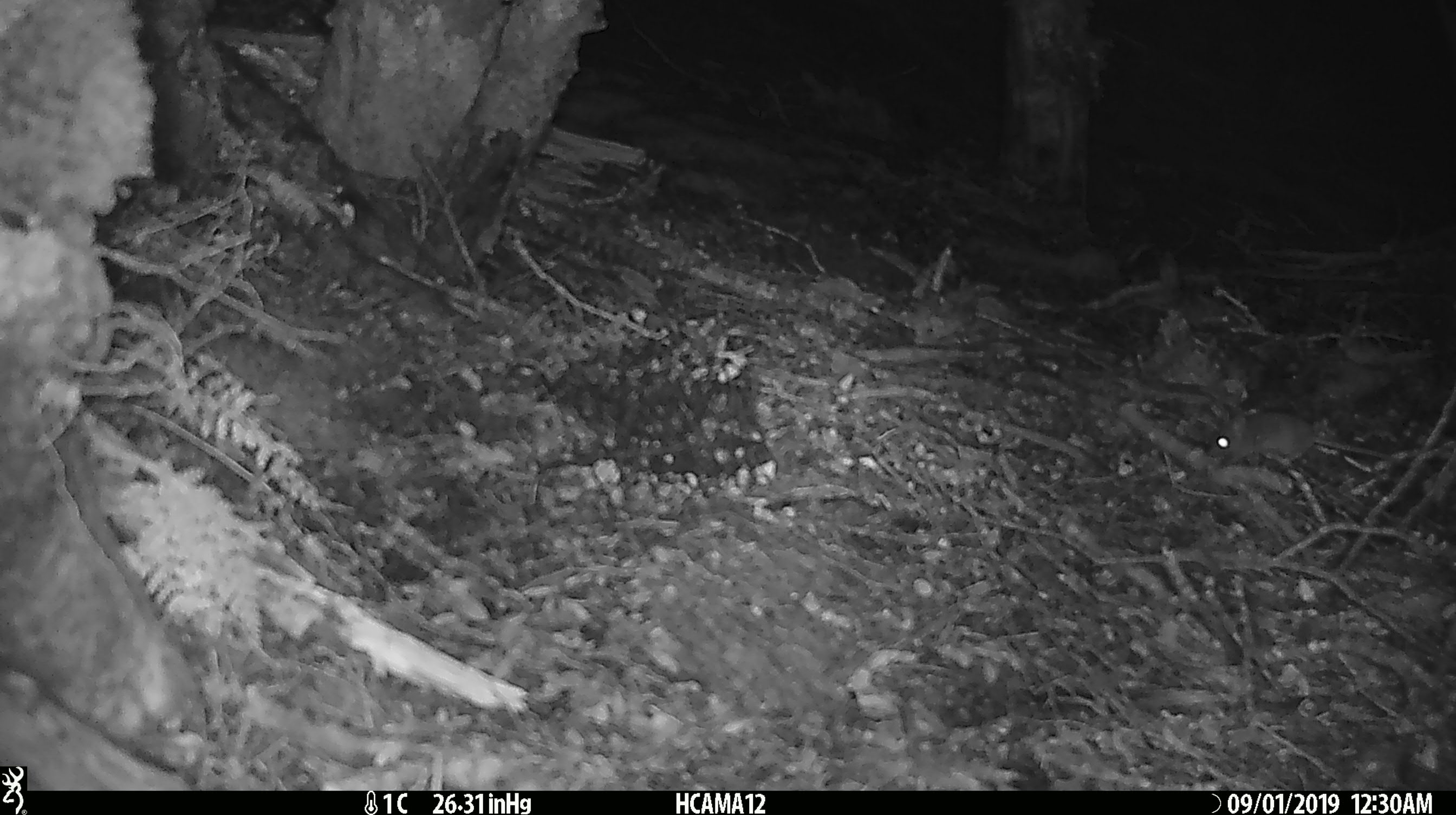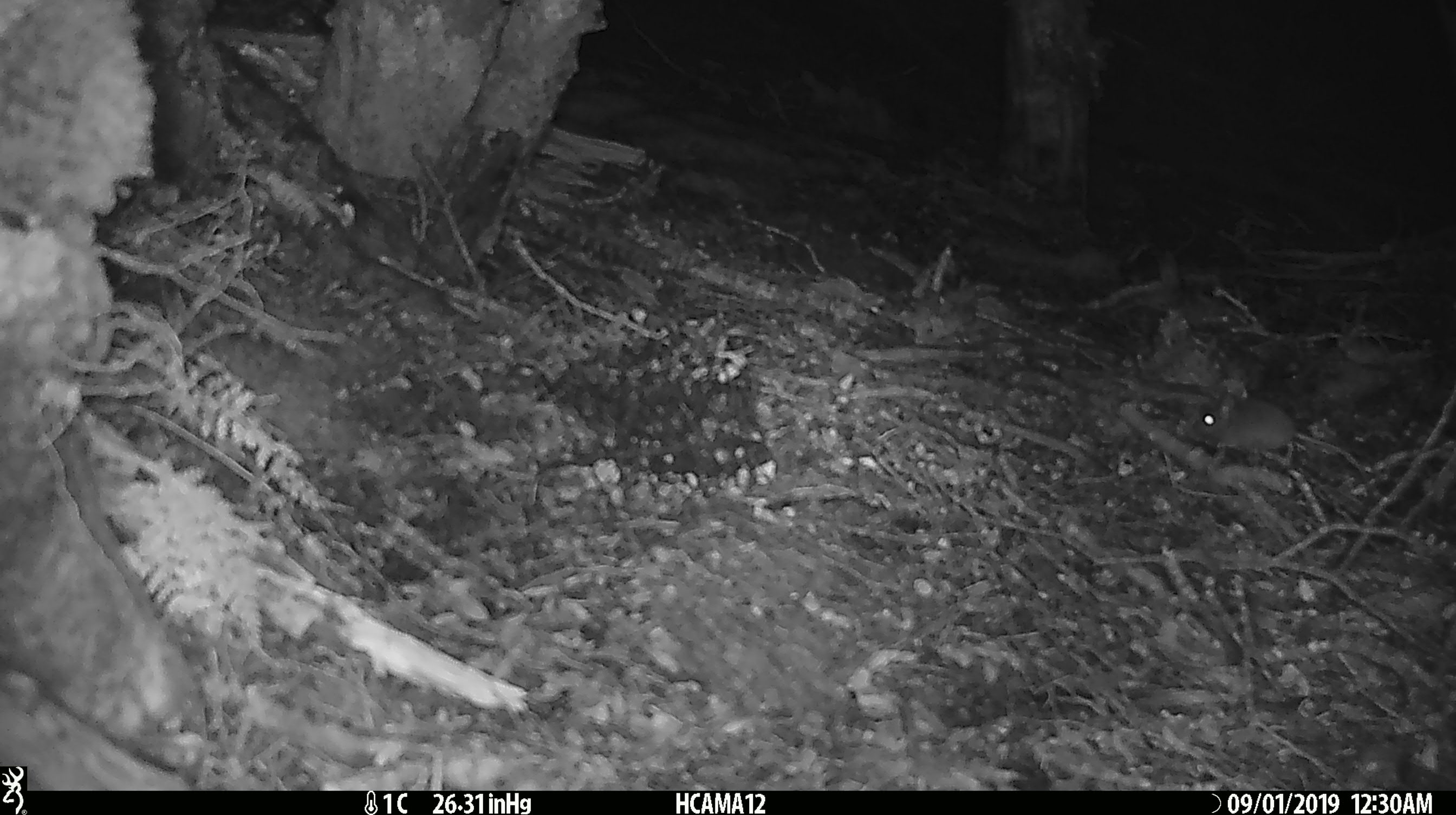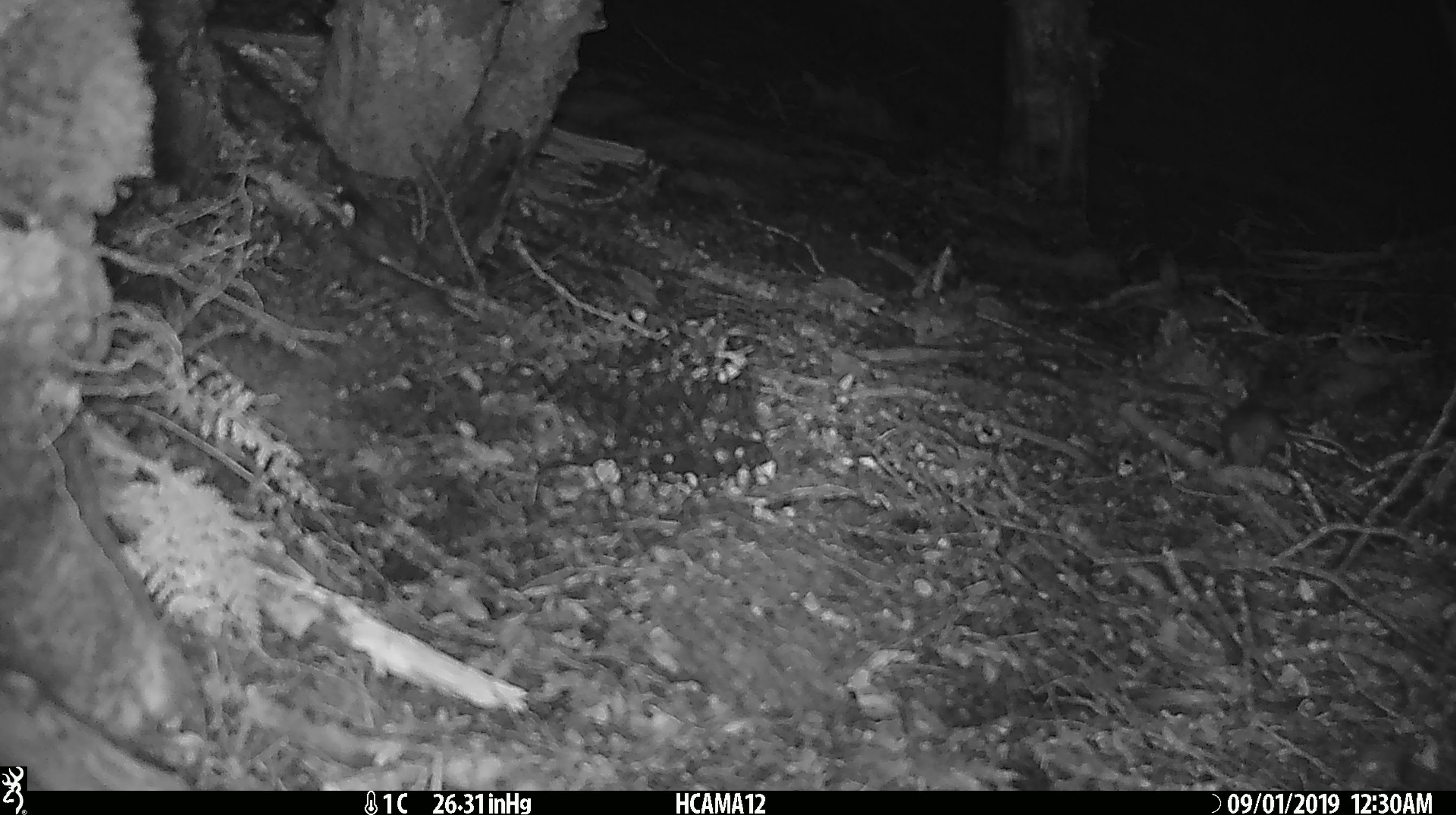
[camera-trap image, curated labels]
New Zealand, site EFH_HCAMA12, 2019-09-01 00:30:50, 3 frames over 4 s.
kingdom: Animalia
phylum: Chordata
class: Mammalia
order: Rodentia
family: Muridae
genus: Mus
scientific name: Mus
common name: mouse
Mouse (Mus).